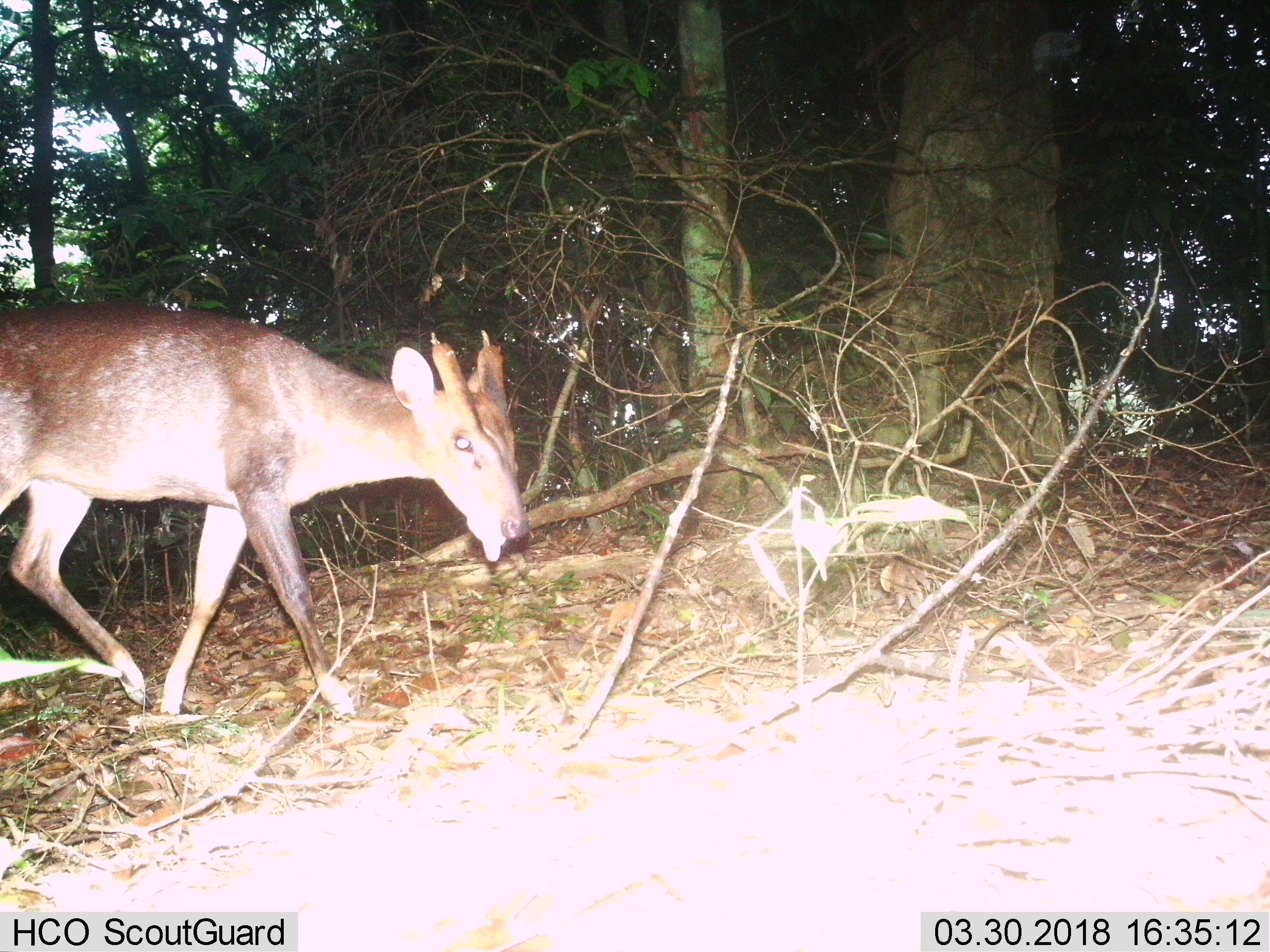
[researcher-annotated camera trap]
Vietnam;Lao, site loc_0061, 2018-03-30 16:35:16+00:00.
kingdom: Animalia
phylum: Chordata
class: Mammalia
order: Artiodactyla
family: Cervidae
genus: Muntiacus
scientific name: Muntiacus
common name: muntjacs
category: unidentified muntjac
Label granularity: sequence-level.